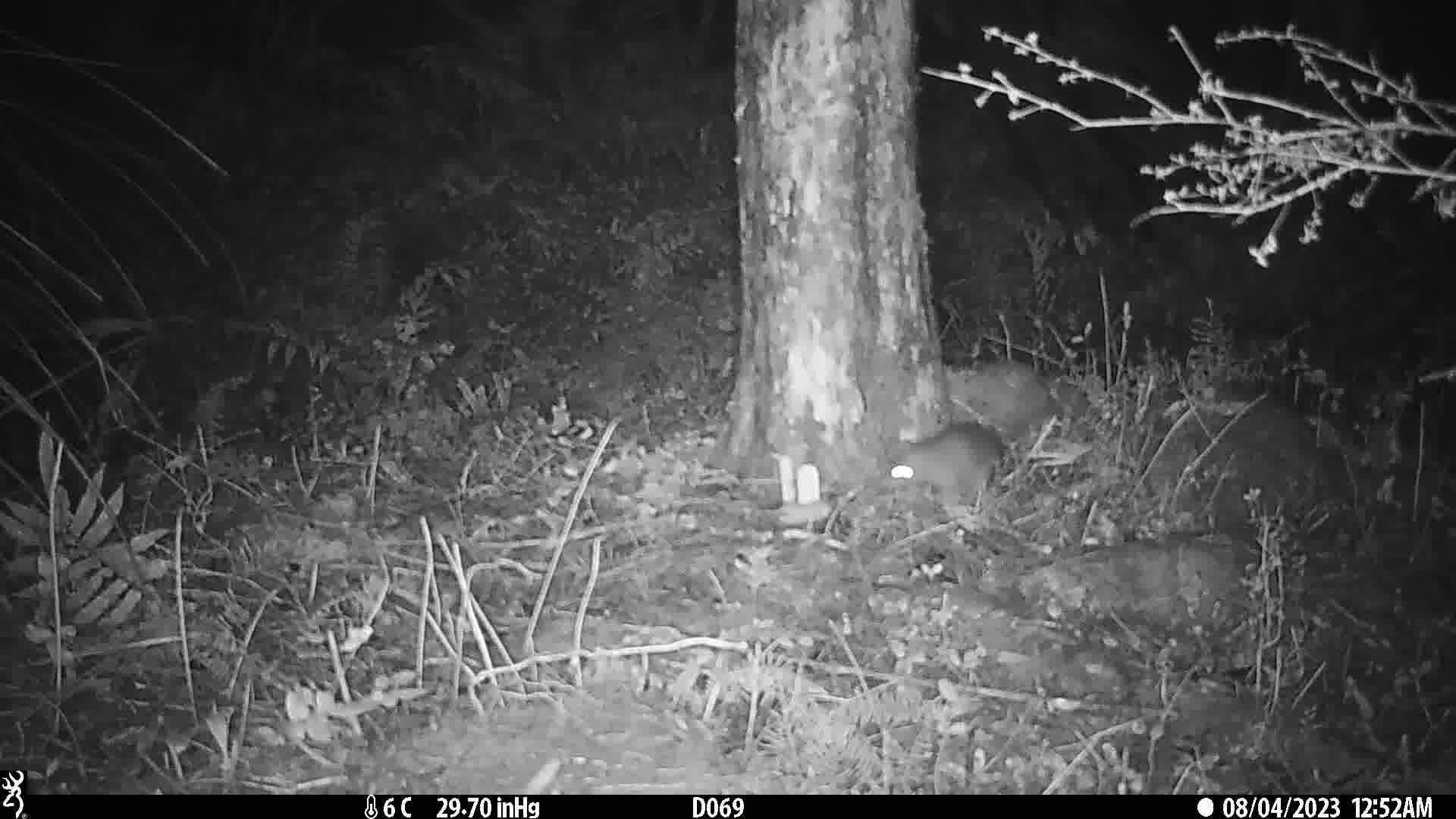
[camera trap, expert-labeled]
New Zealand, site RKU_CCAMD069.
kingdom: Animalia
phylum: Chordata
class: Mammalia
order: Rodentia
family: Muridae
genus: Rattus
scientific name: Rattus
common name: rat